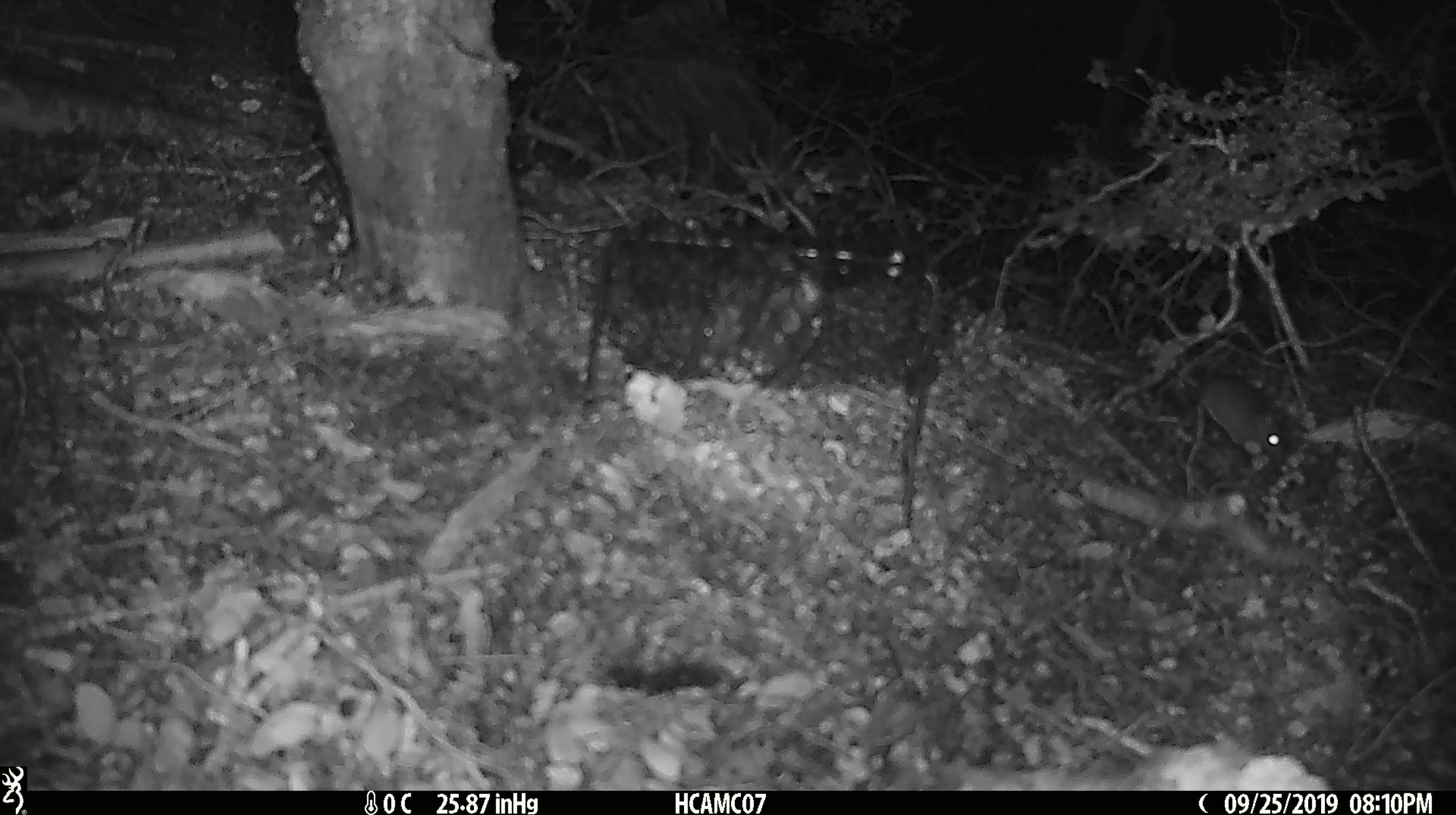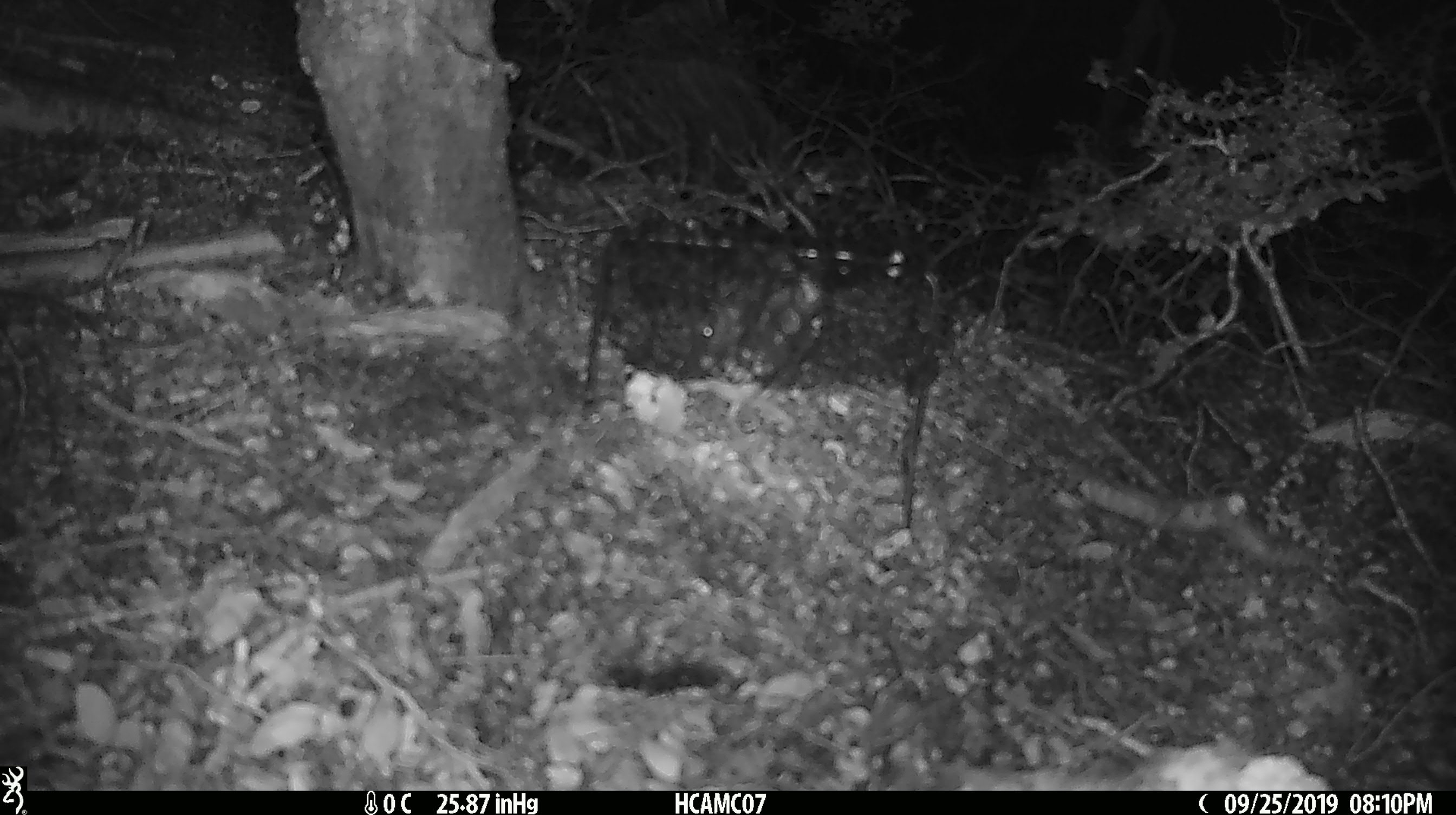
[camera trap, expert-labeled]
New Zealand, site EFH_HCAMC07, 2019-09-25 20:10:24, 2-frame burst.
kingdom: Animalia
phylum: Chordata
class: Mammalia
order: Rodentia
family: Muridae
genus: Mus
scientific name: Mus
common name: mouse